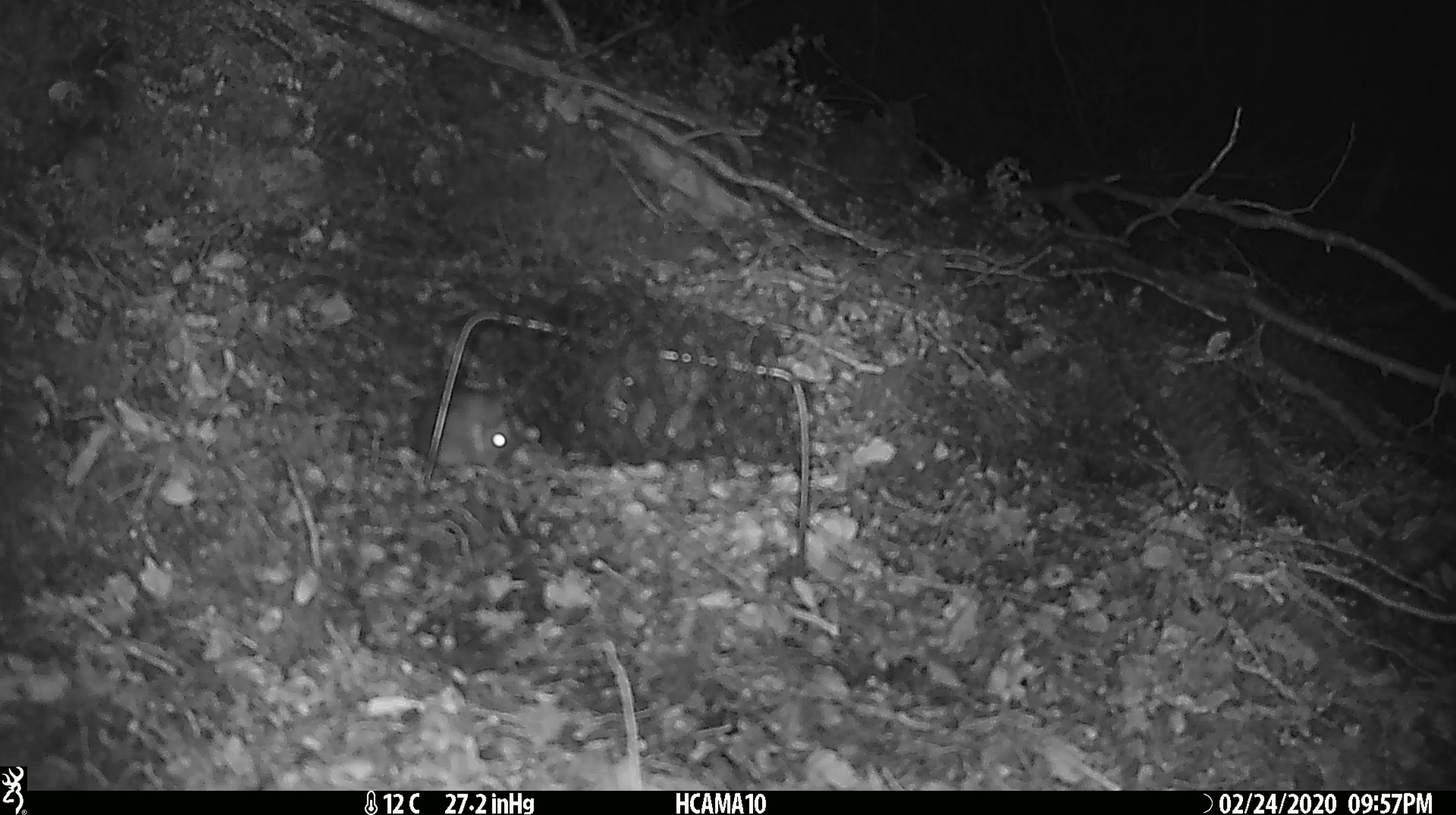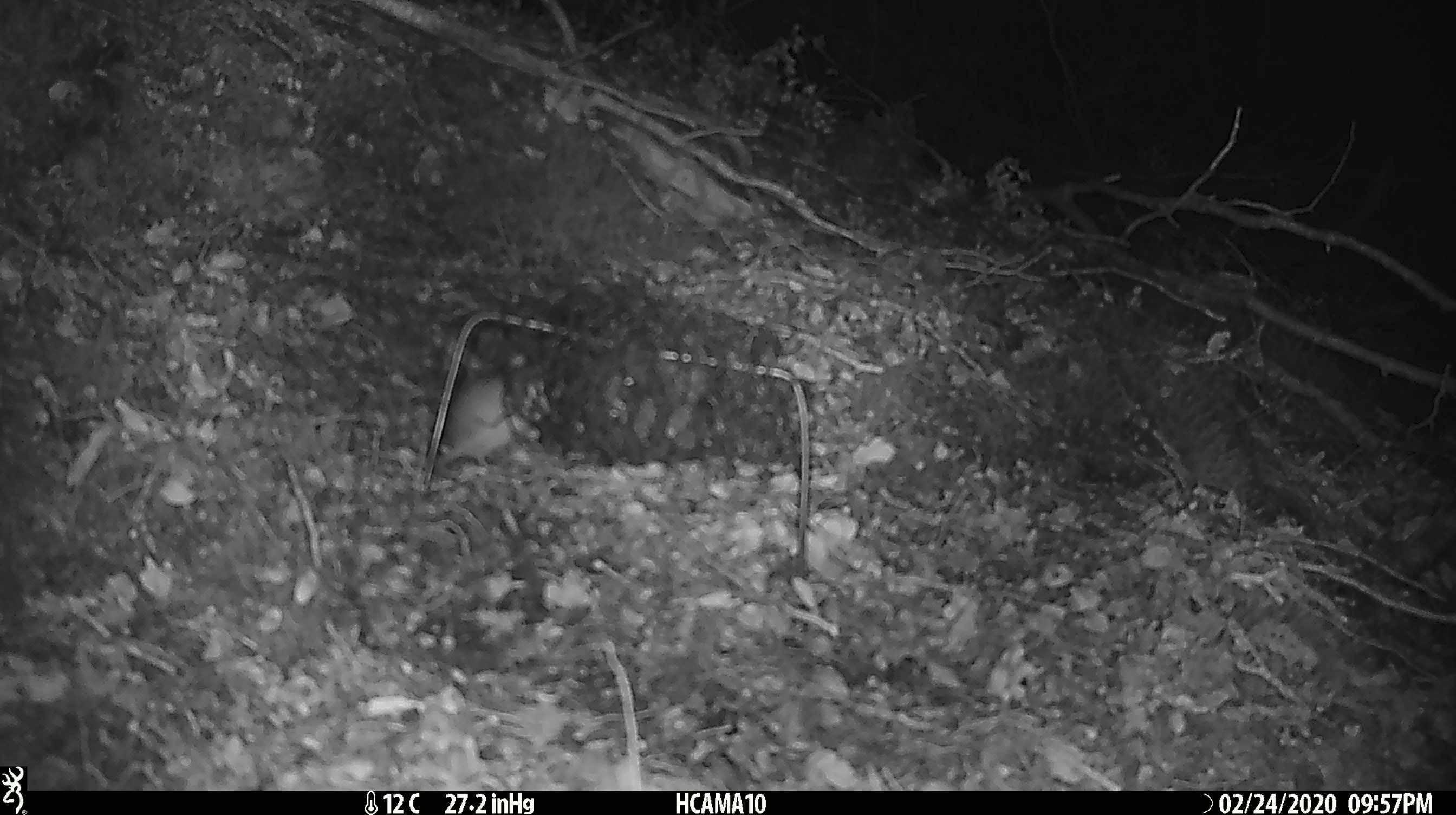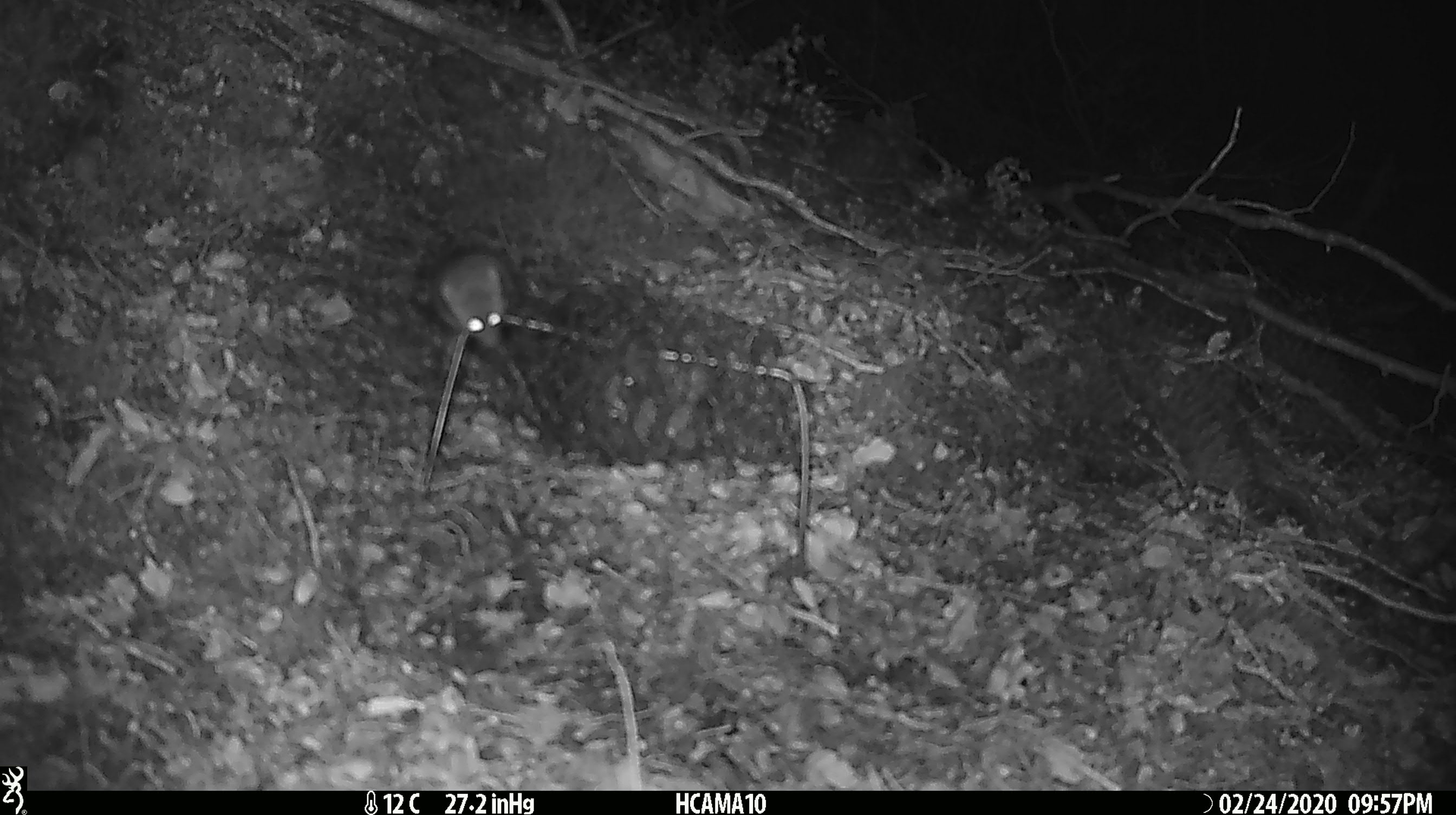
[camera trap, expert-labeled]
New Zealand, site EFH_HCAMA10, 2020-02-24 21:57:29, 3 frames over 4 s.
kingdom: Animalia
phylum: Chordata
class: Mammalia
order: Rodentia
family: Muridae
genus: Mus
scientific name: Mus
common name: mouse